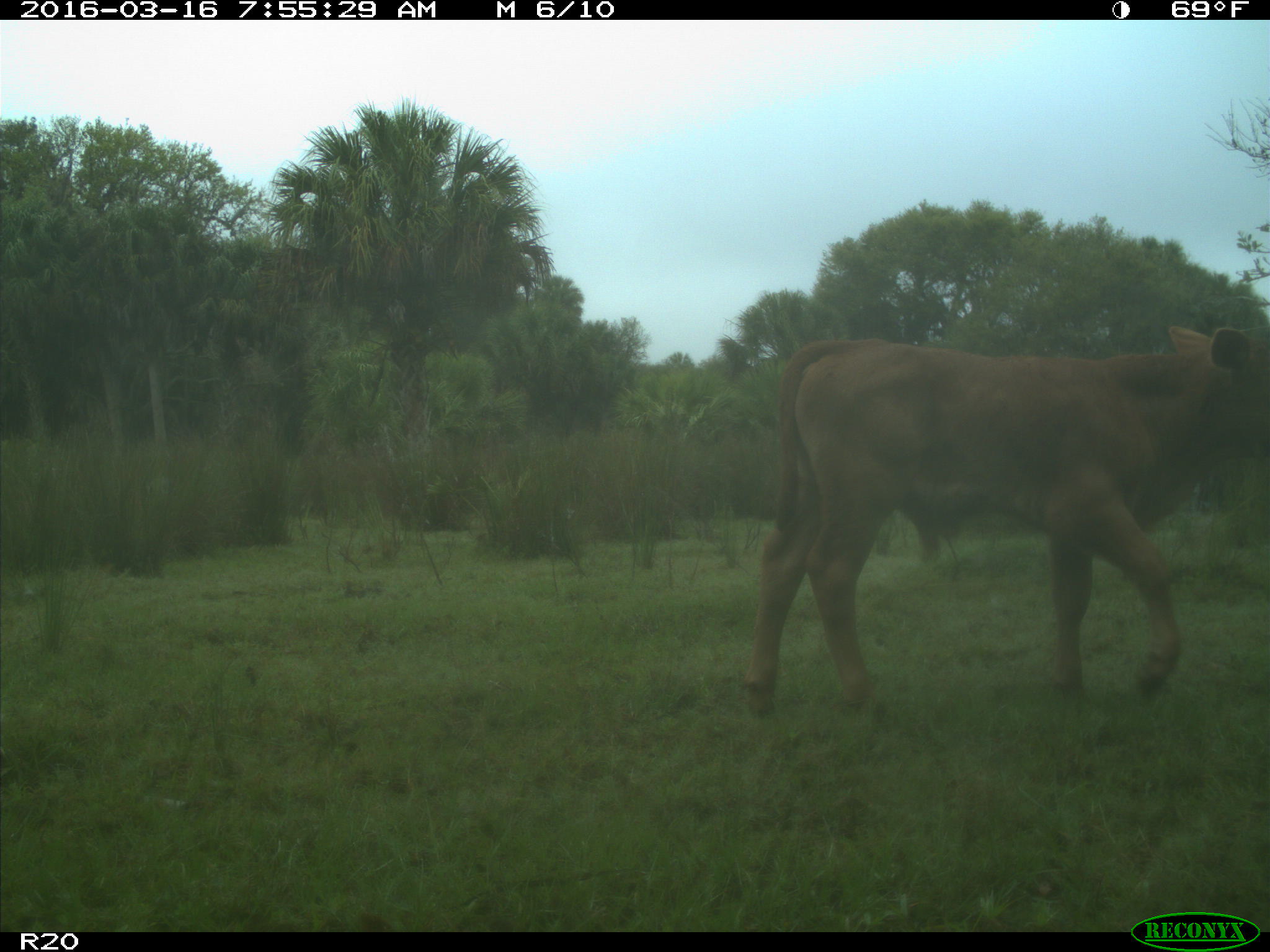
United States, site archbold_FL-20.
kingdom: Animalia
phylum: Chordata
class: Mammalia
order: Artiodactyla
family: Bovidae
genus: Bos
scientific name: Bos taurus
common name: domestic cow